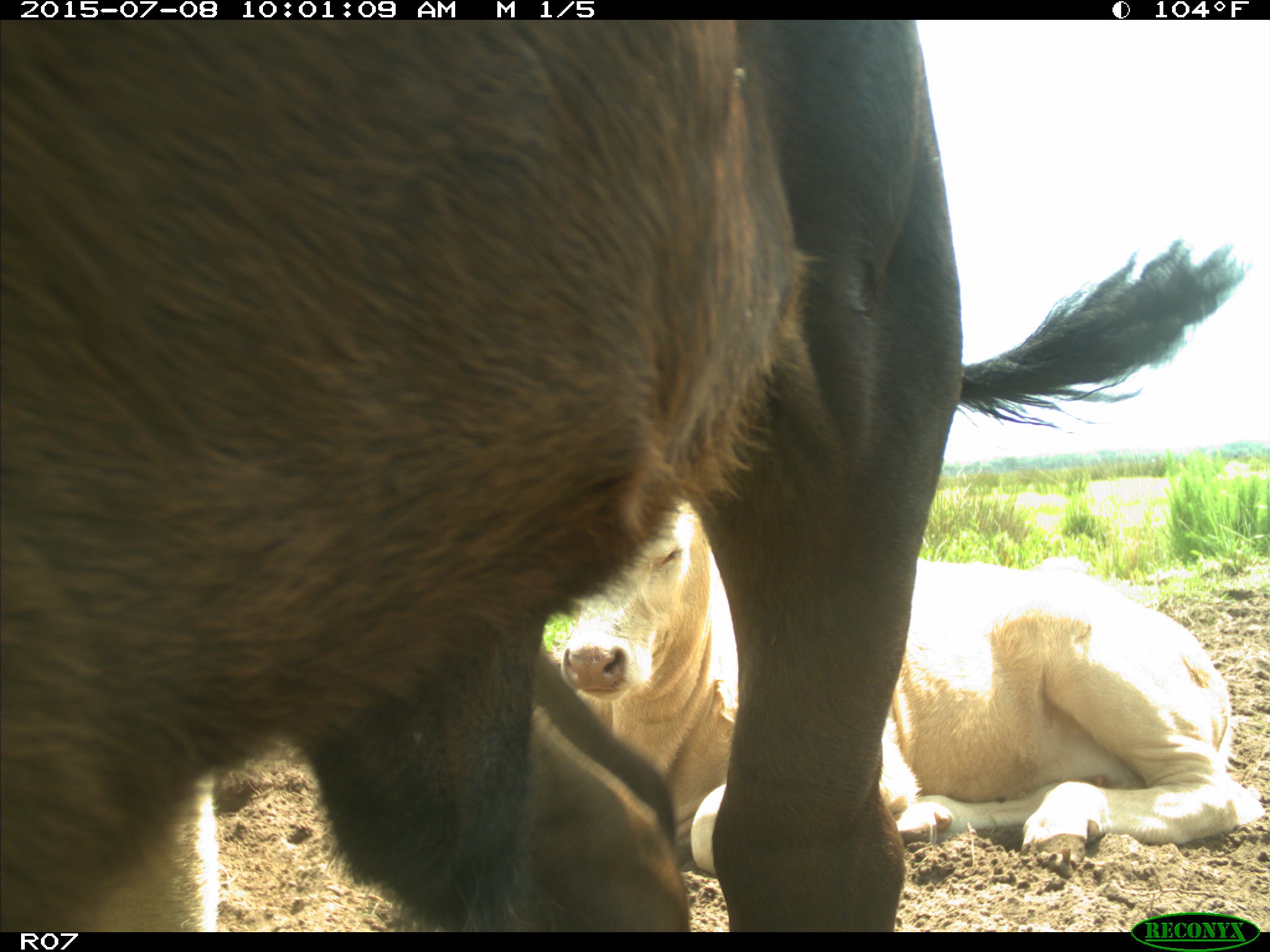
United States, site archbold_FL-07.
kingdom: Animalia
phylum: Chordata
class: Mammalia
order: Artiodactyla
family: Bovidae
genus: Bos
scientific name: Bos taurus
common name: domestic cow